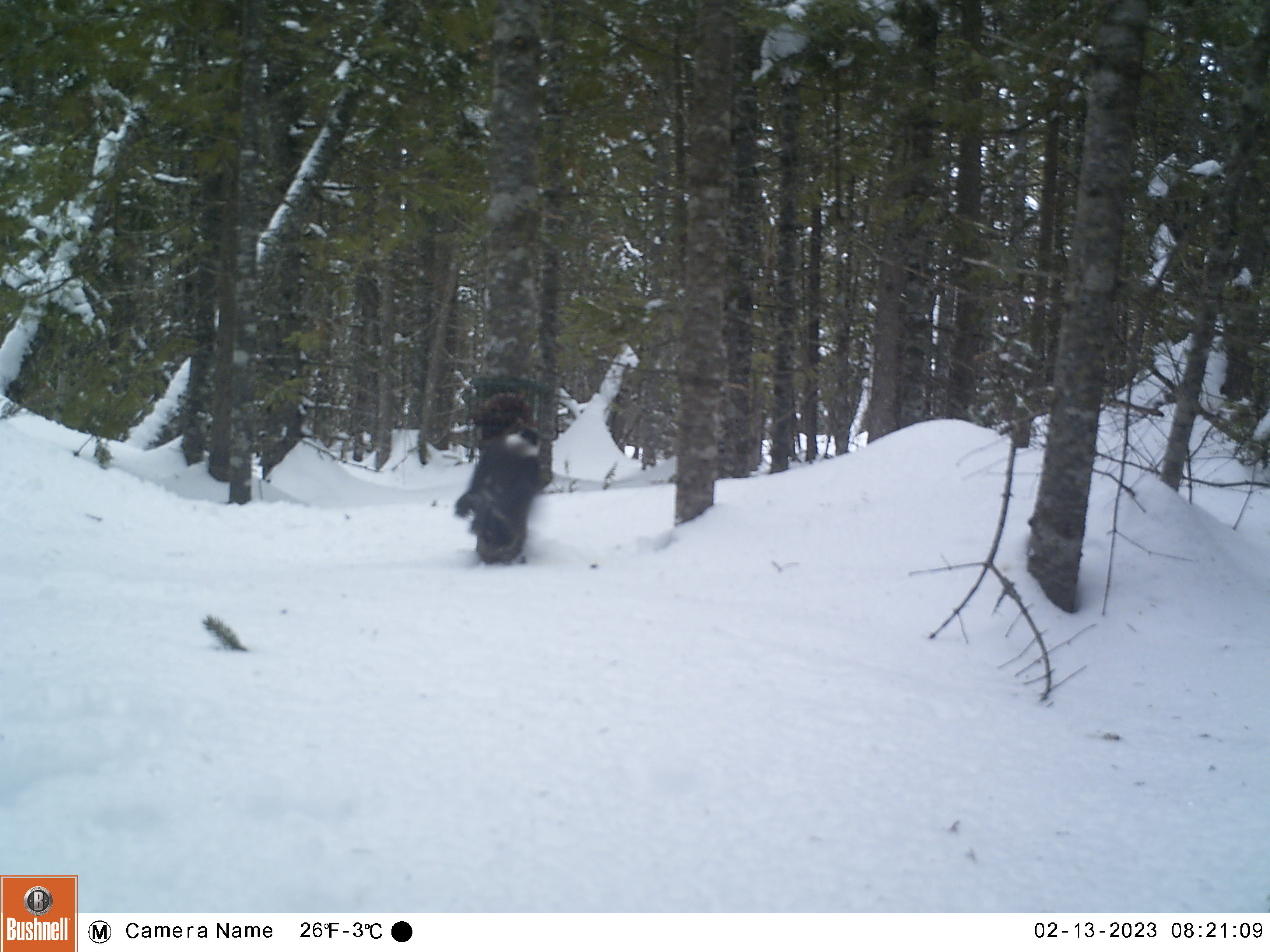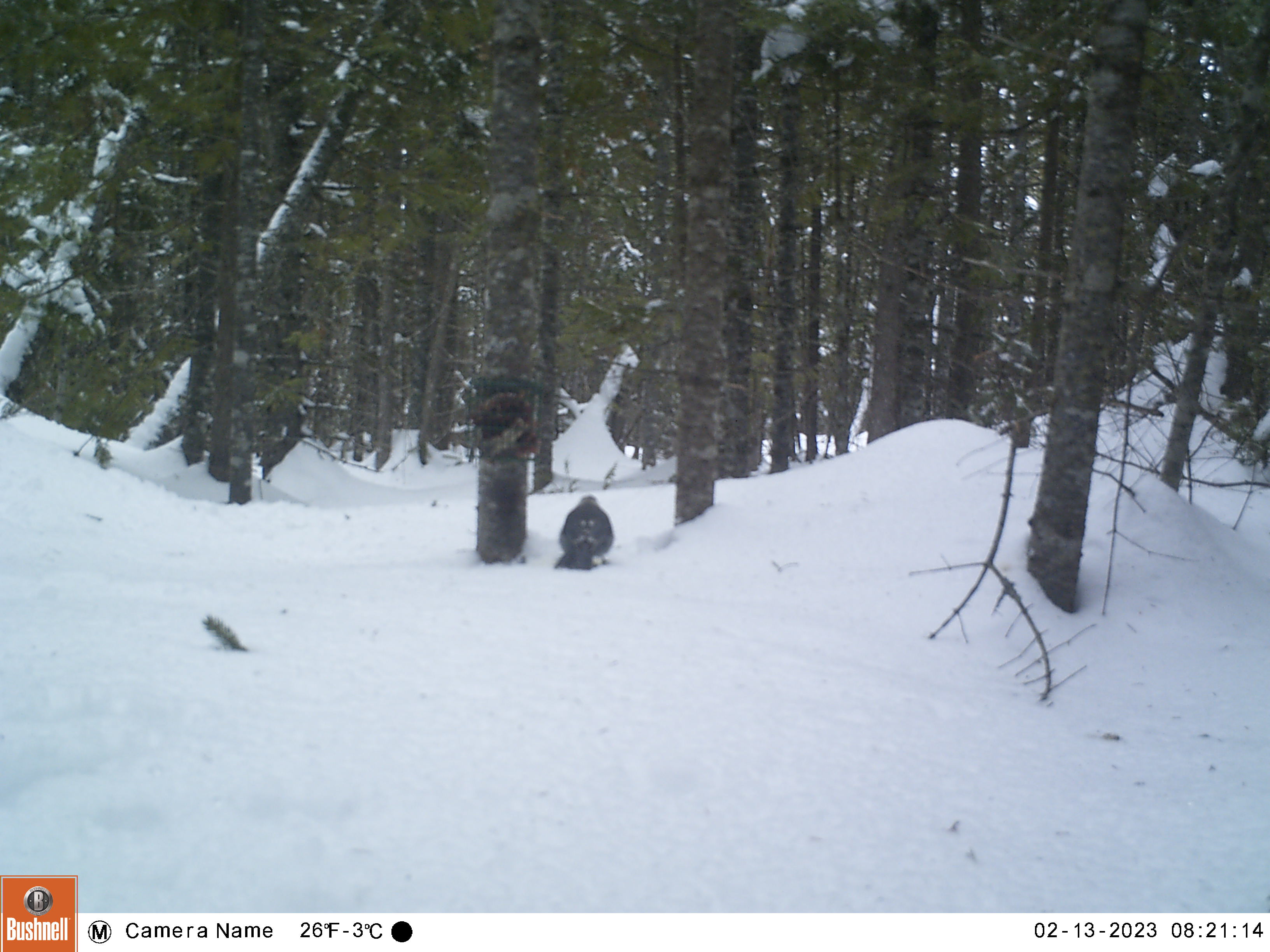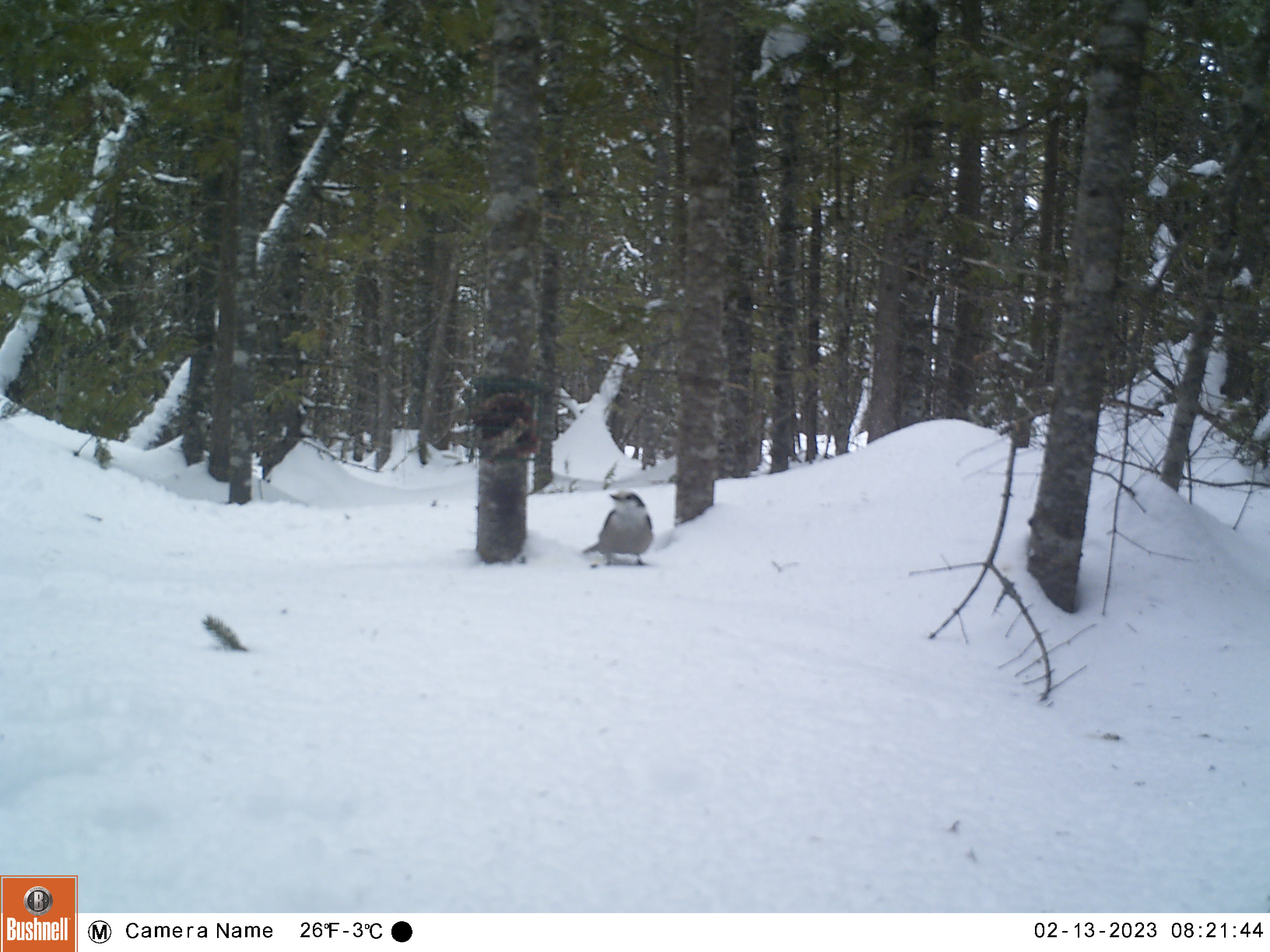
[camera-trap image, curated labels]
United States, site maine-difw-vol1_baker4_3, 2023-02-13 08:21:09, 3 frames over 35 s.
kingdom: Animalia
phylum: Chordata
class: Aves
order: Passeriformes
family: Corvidae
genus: Perisoreus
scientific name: Perisoreus canadensis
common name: canada jay